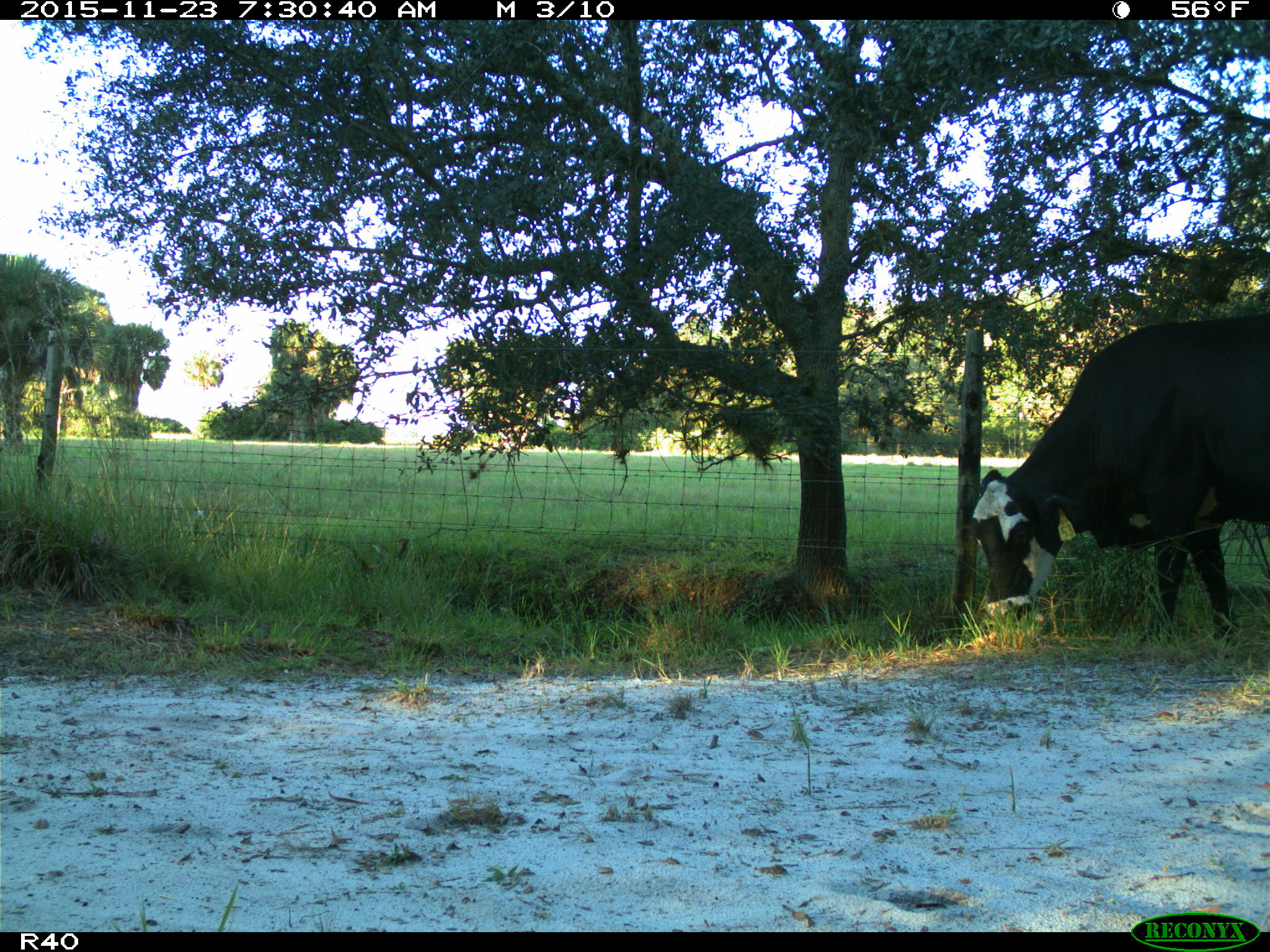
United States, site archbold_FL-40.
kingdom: Animalia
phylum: Chordata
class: Mammalia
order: Artiodactyla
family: Bovidae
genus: Bos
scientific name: Bos taurus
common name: domestic cow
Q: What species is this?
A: Bos taurus (domestic cow).